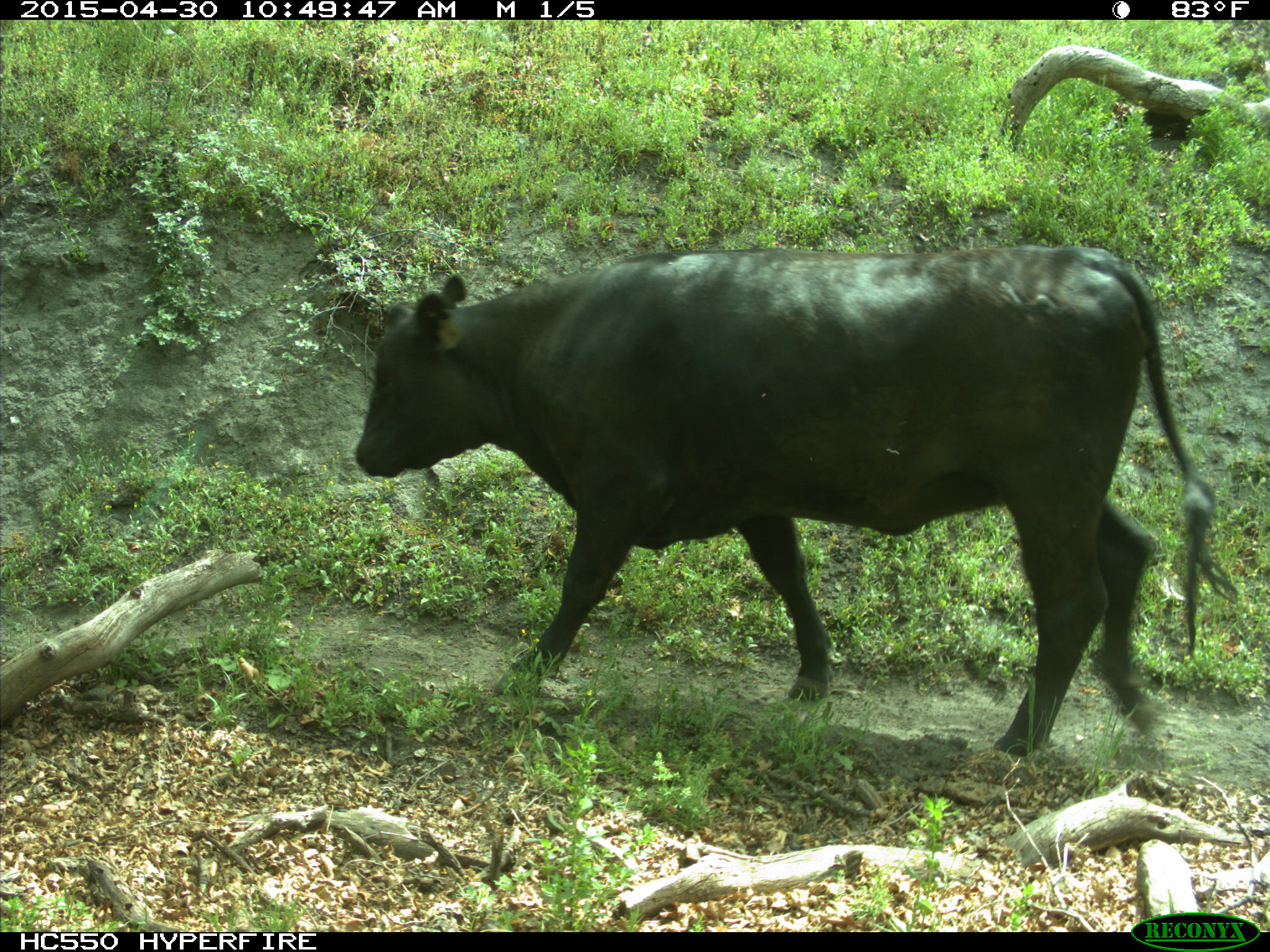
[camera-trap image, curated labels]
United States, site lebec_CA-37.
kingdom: Animalia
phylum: Chordata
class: Mammalia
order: Artiodactyla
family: Bovidae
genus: Bos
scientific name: Bos taurus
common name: domestic cow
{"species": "Bos taurus (domestic cow)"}